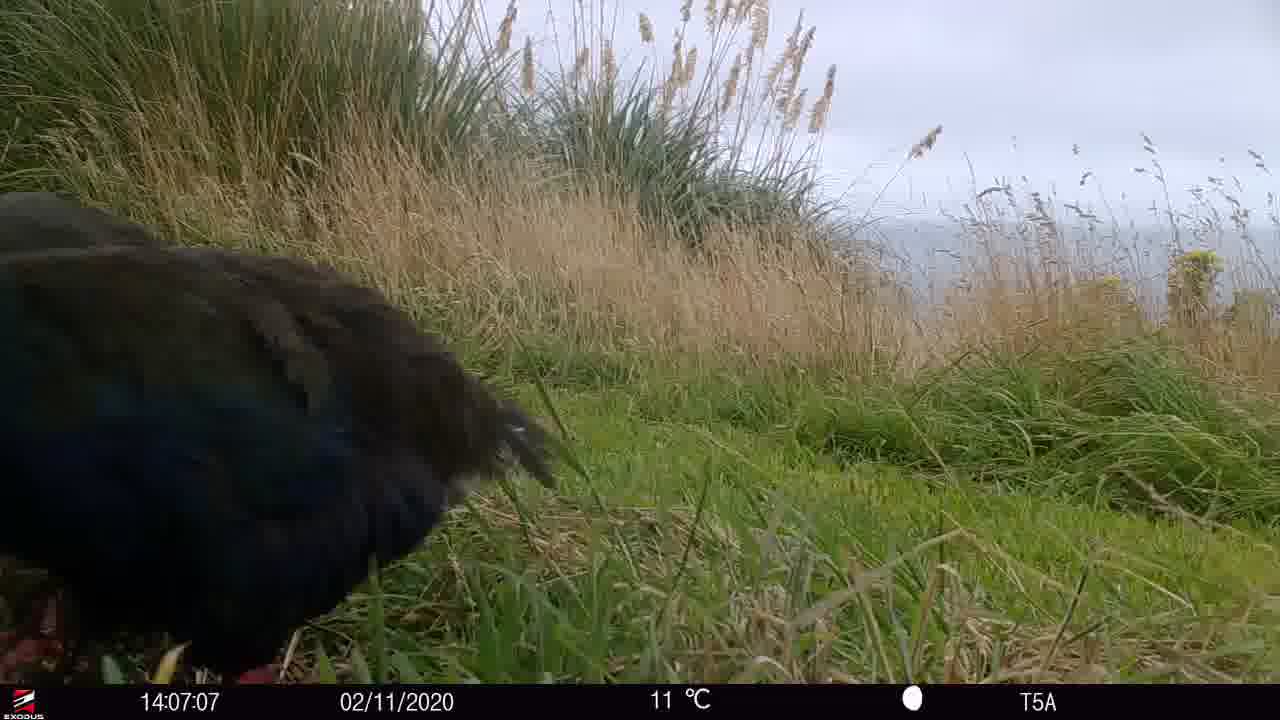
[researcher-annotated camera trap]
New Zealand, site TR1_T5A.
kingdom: Animalia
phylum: Chordata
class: Aves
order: Gruiformes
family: Rallidae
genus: Porphyrio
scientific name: Porphyrio mantelli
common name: takahe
Takahe (Porphyrio mantelli).